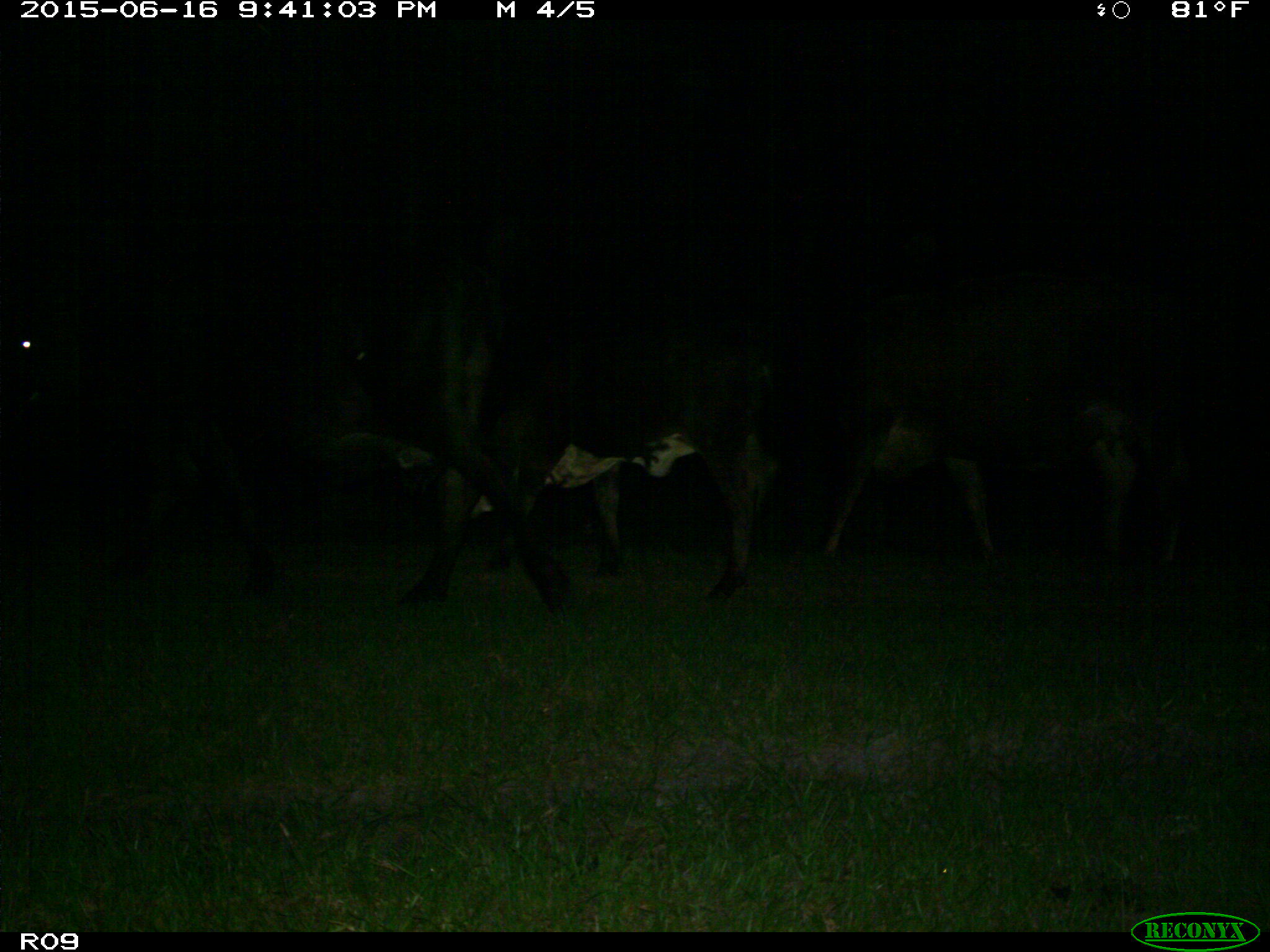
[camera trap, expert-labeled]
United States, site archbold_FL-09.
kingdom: Animalia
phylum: Chordata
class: Mammalia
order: Artiodactyla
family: Bovidae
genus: Bos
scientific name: Bos taurus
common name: domestic cow